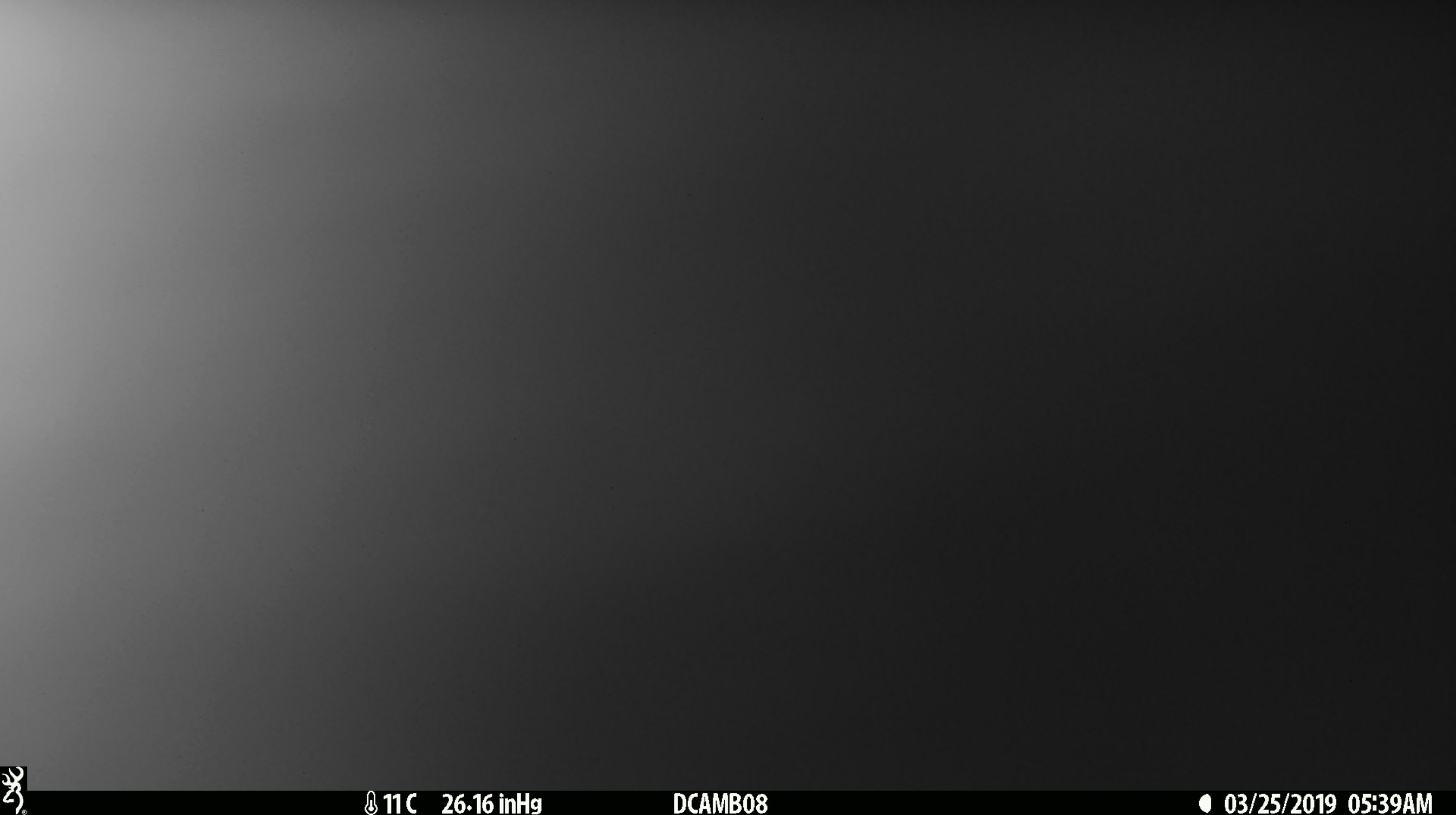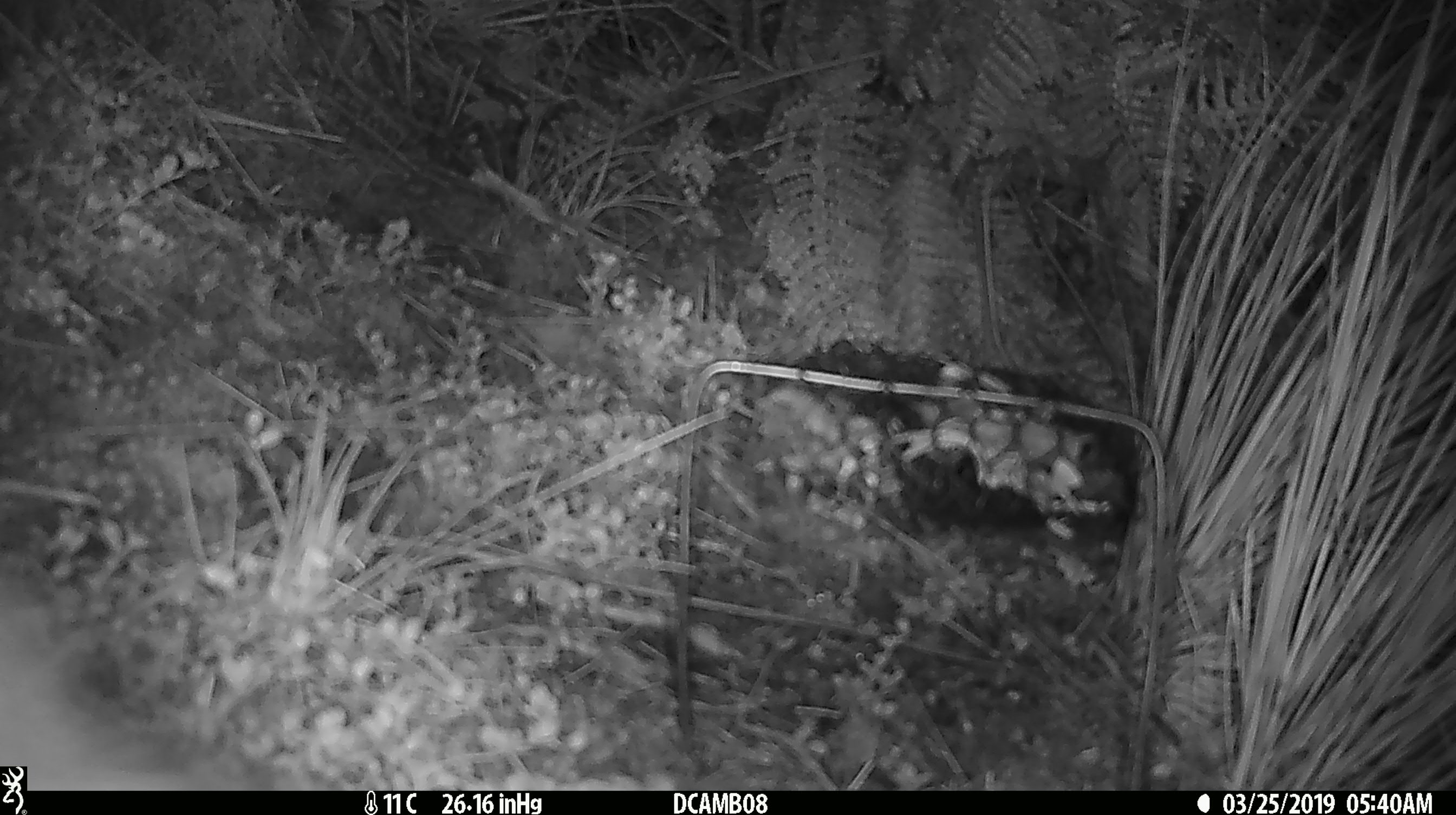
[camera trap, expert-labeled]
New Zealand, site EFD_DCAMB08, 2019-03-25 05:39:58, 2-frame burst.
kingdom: Animalia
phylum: Chordata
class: Mammalia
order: Diprotodontia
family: Phalangeridae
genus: Trichosurus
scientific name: Trichosurus vulpecula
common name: common brushtail possum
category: possum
Possum (common brushtail possum) (Trichosurus vulpecula).